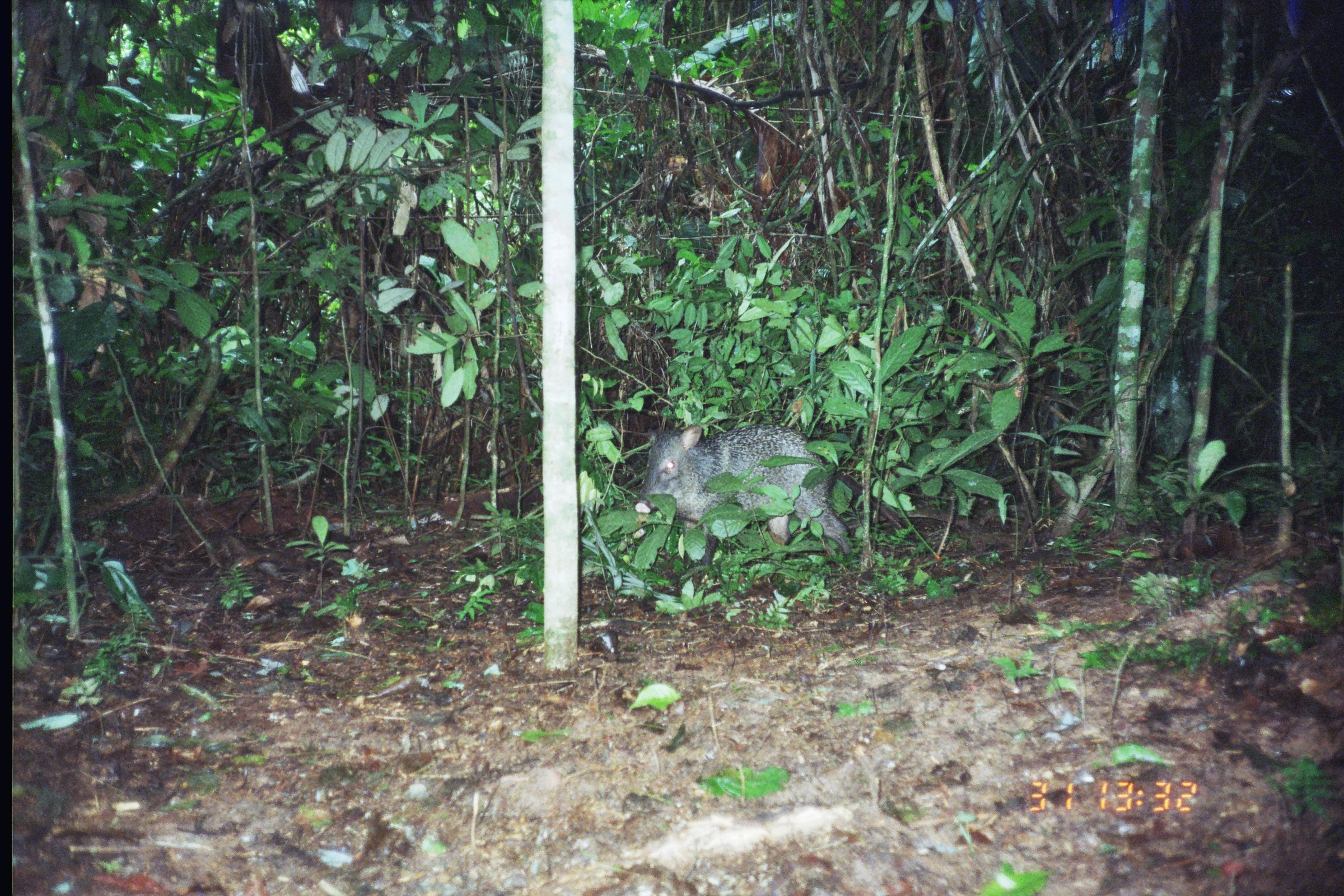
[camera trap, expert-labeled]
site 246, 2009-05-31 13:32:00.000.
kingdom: Animalia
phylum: Chordata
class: Mammalia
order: Artiodactyla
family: Tayassuidae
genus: Pecari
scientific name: Pecari tajacu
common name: collared peccary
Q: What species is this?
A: Pecari tajacu (collared peccary).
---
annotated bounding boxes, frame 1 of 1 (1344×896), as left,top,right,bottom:
pecari tajacu: 633,421,857,575